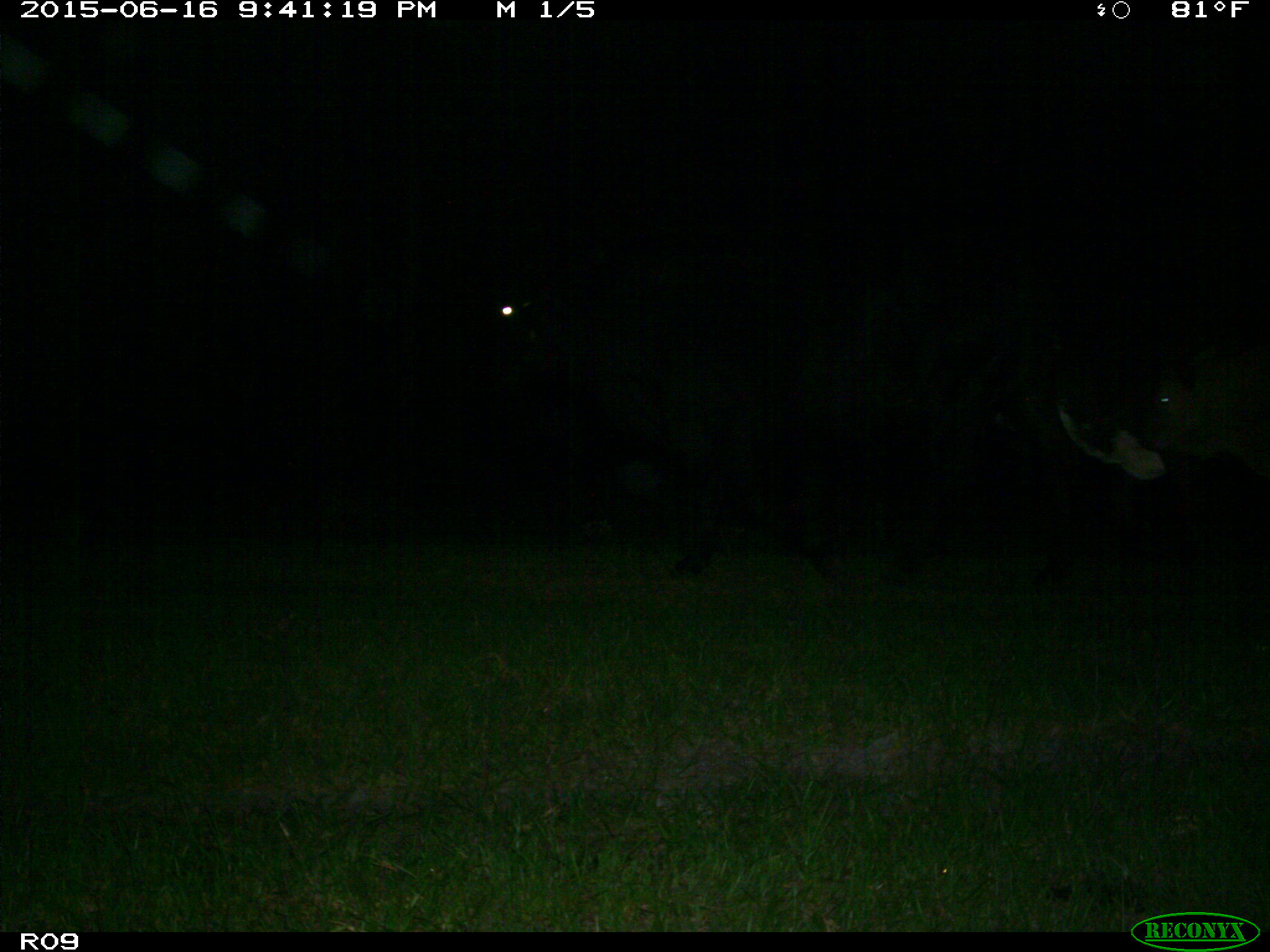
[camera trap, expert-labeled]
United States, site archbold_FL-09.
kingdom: Animalia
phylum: Chordata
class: Mammalia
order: Artiodactyla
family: Bovidae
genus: Bos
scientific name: Bos taurus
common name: domestic cow